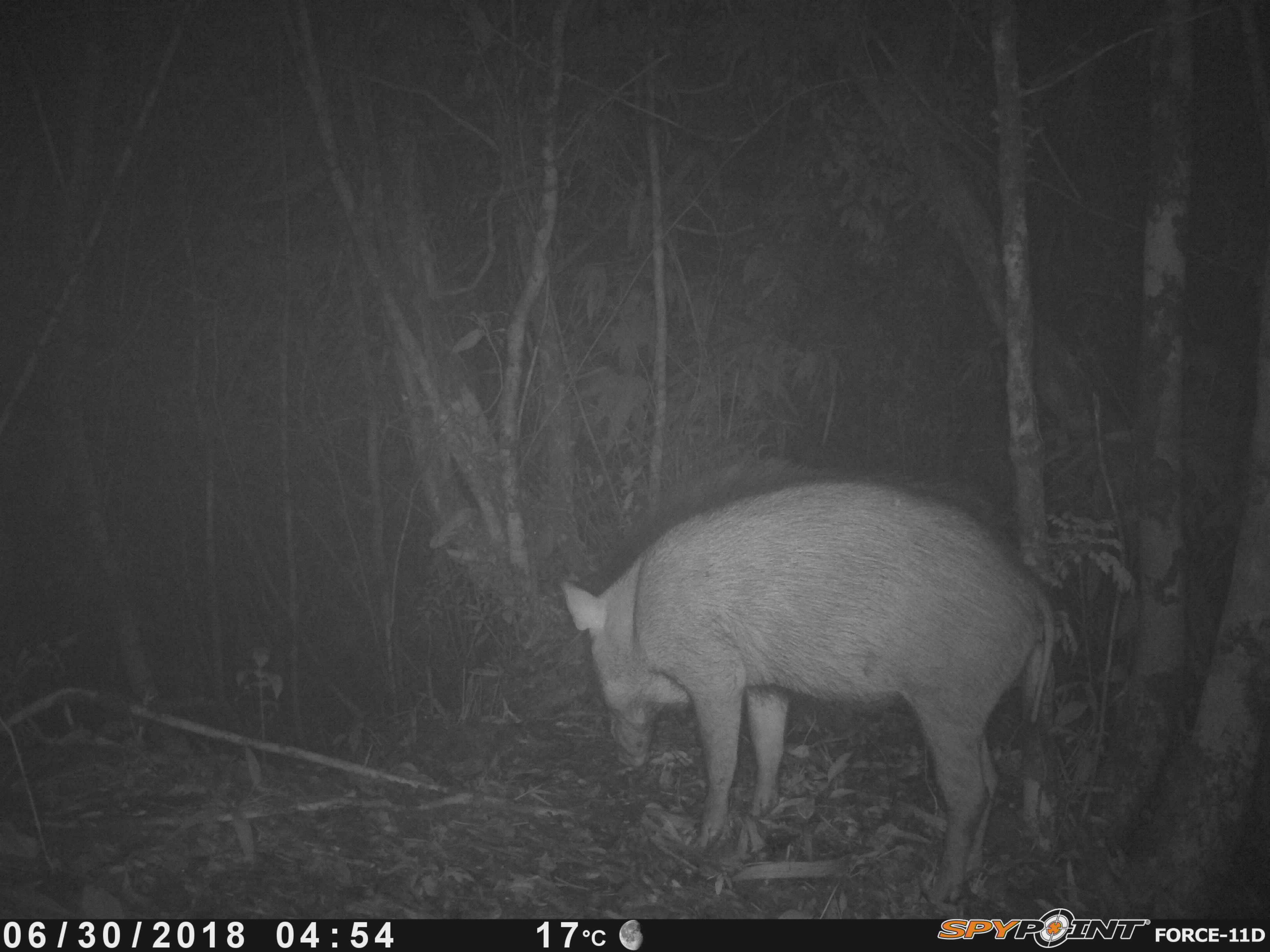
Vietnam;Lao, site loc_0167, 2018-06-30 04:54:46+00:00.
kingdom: Animalia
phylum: Chordata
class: Mammalia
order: Artiodactyla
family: Suidae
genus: Sus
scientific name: Sus scrofa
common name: eurasian wild pig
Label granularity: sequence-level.